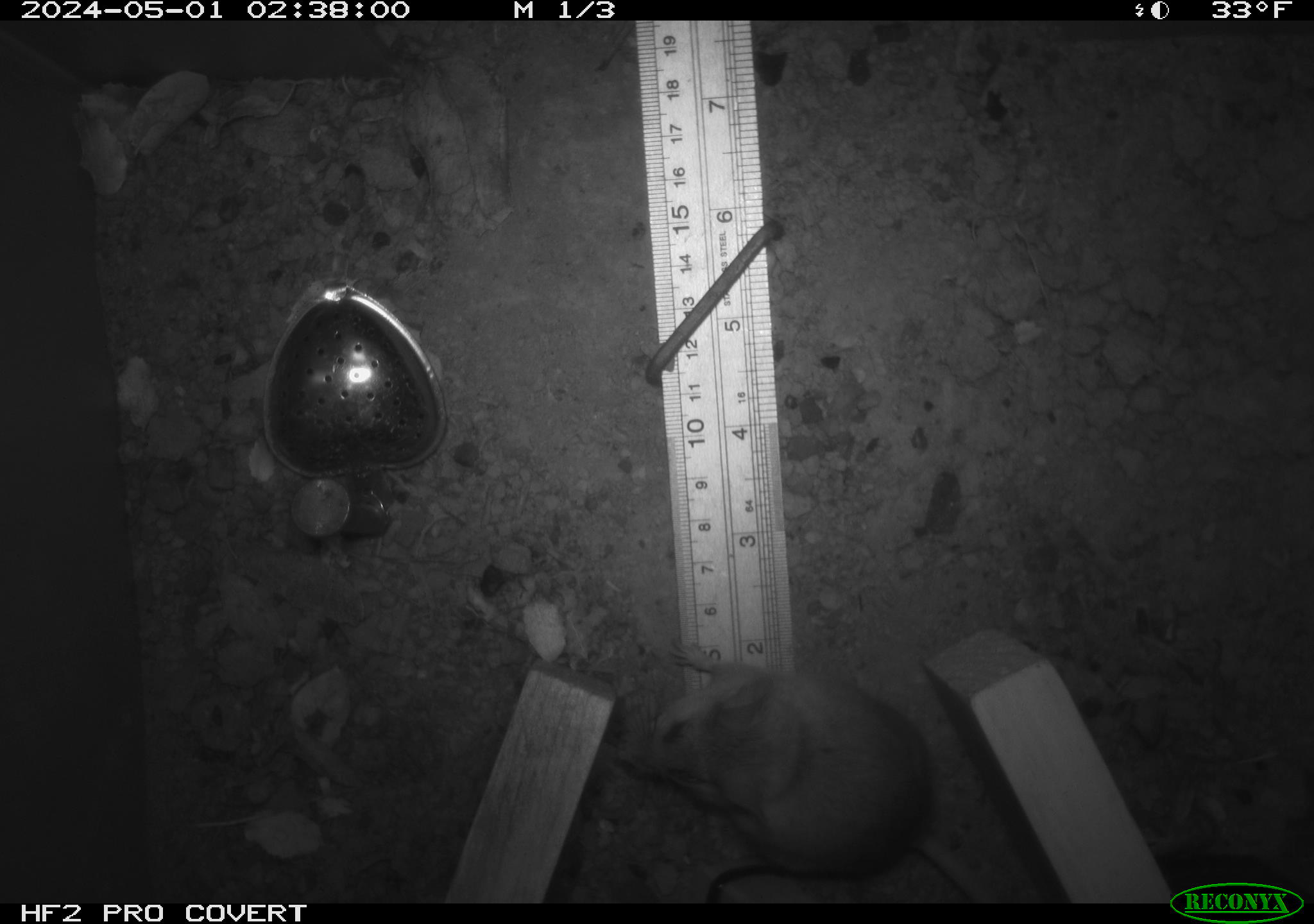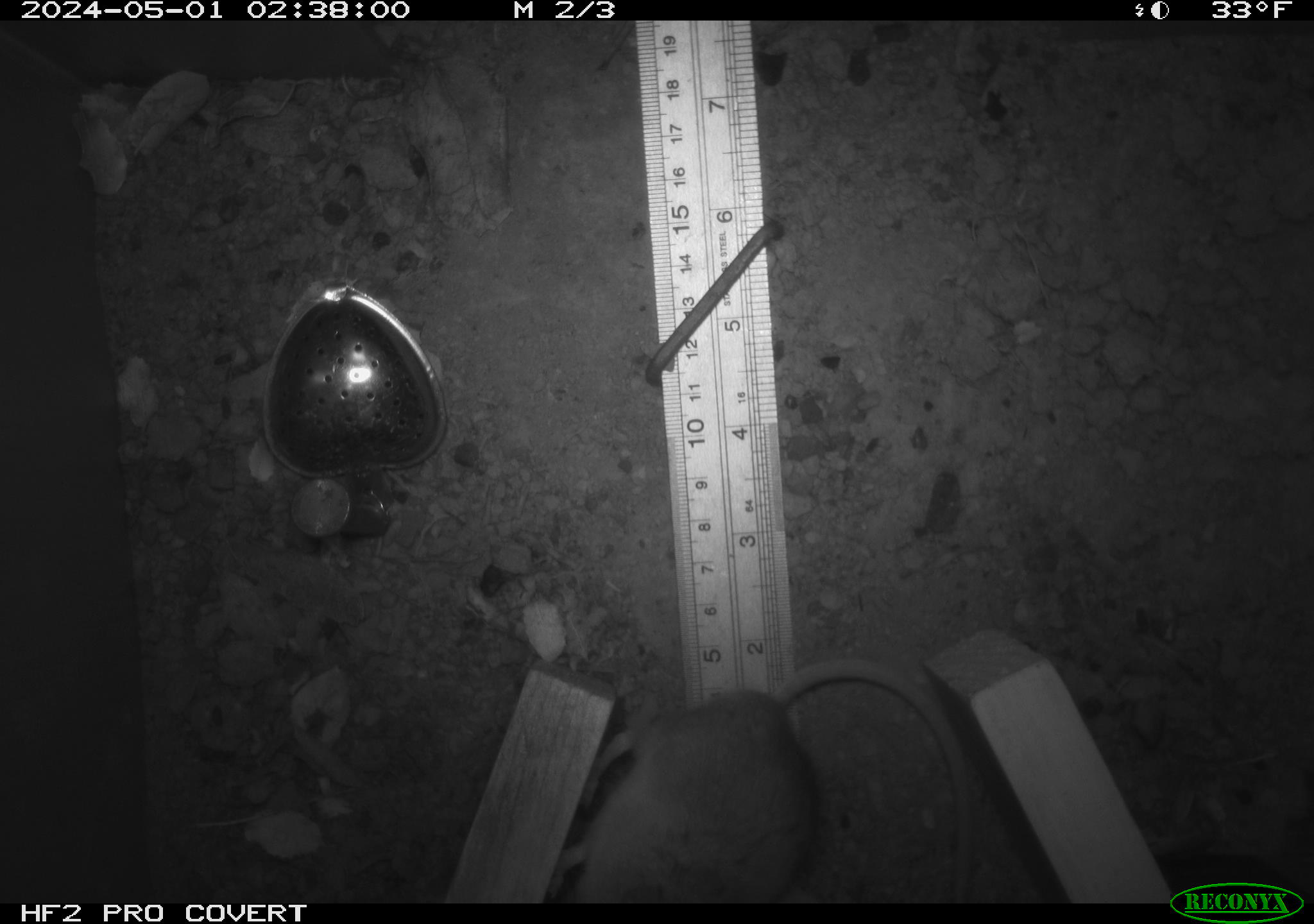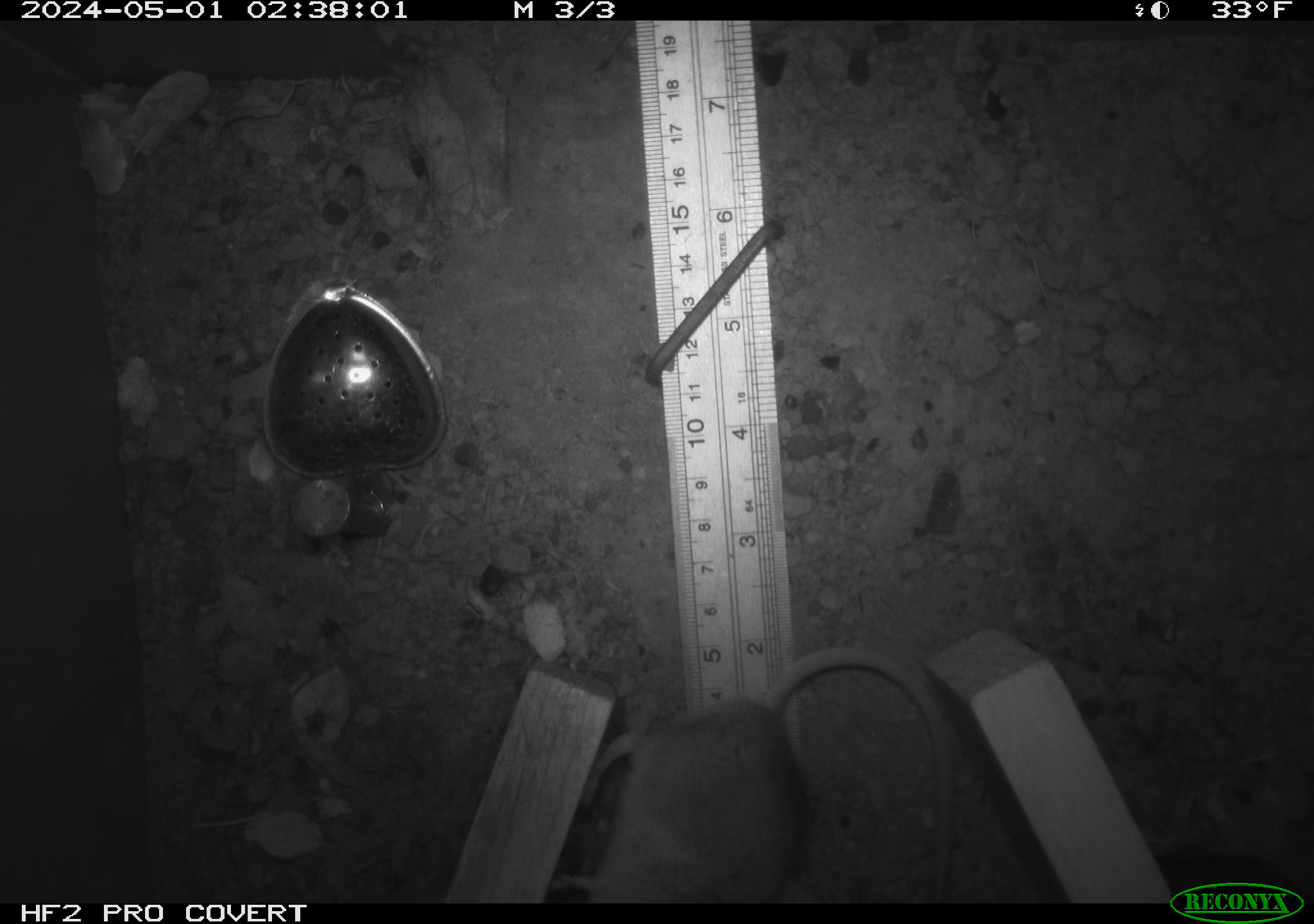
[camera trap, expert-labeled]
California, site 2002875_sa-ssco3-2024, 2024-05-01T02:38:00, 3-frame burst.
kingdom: Animalia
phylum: Chordata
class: Mammalia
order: Rodentia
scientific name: Rodentia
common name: rodent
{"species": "rodent (Rodentia)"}